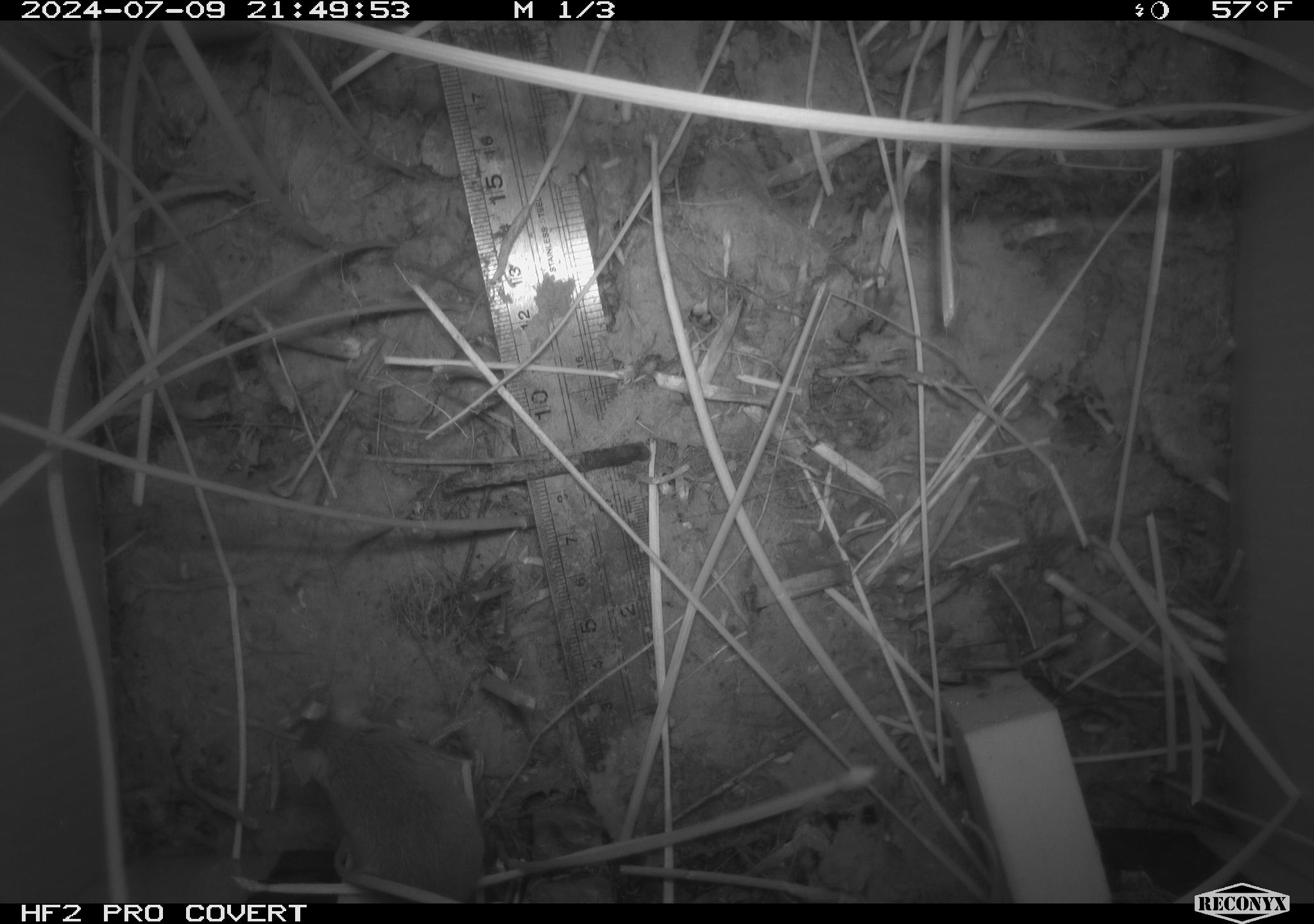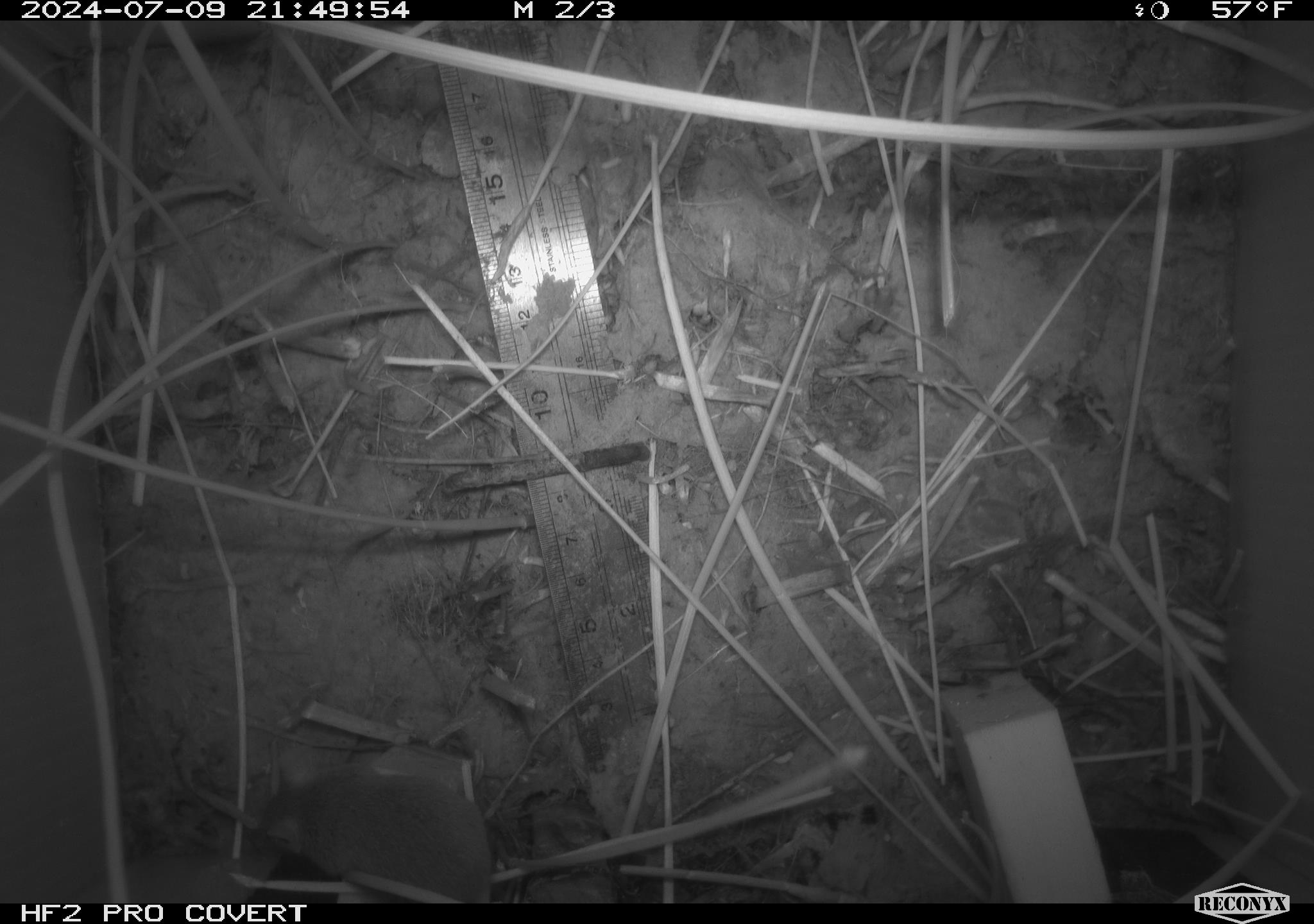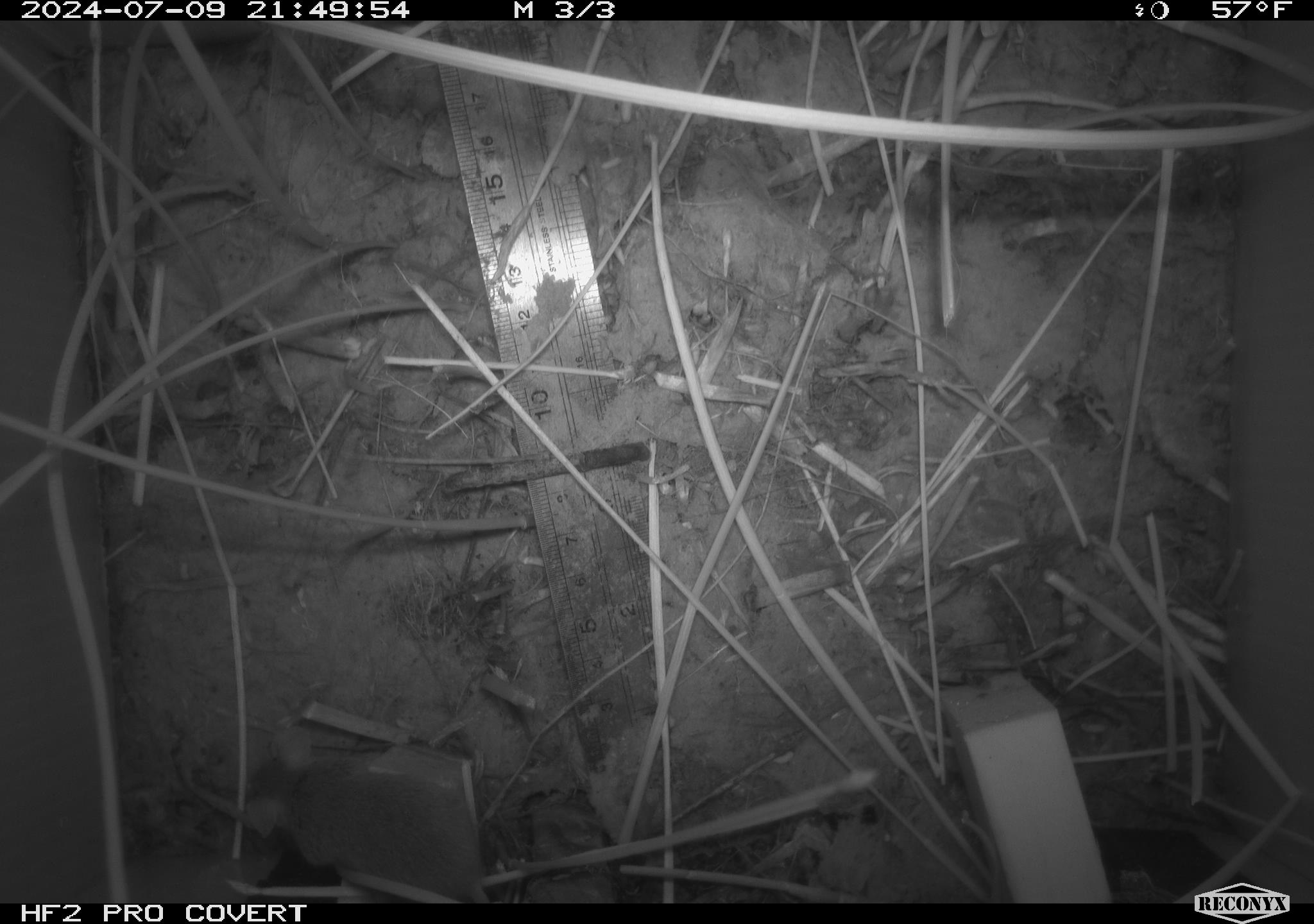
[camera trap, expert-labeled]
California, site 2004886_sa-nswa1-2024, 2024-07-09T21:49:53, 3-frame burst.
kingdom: Animalia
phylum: Chordata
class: Mammalia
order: Rodentia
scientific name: Rodentia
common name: rodent